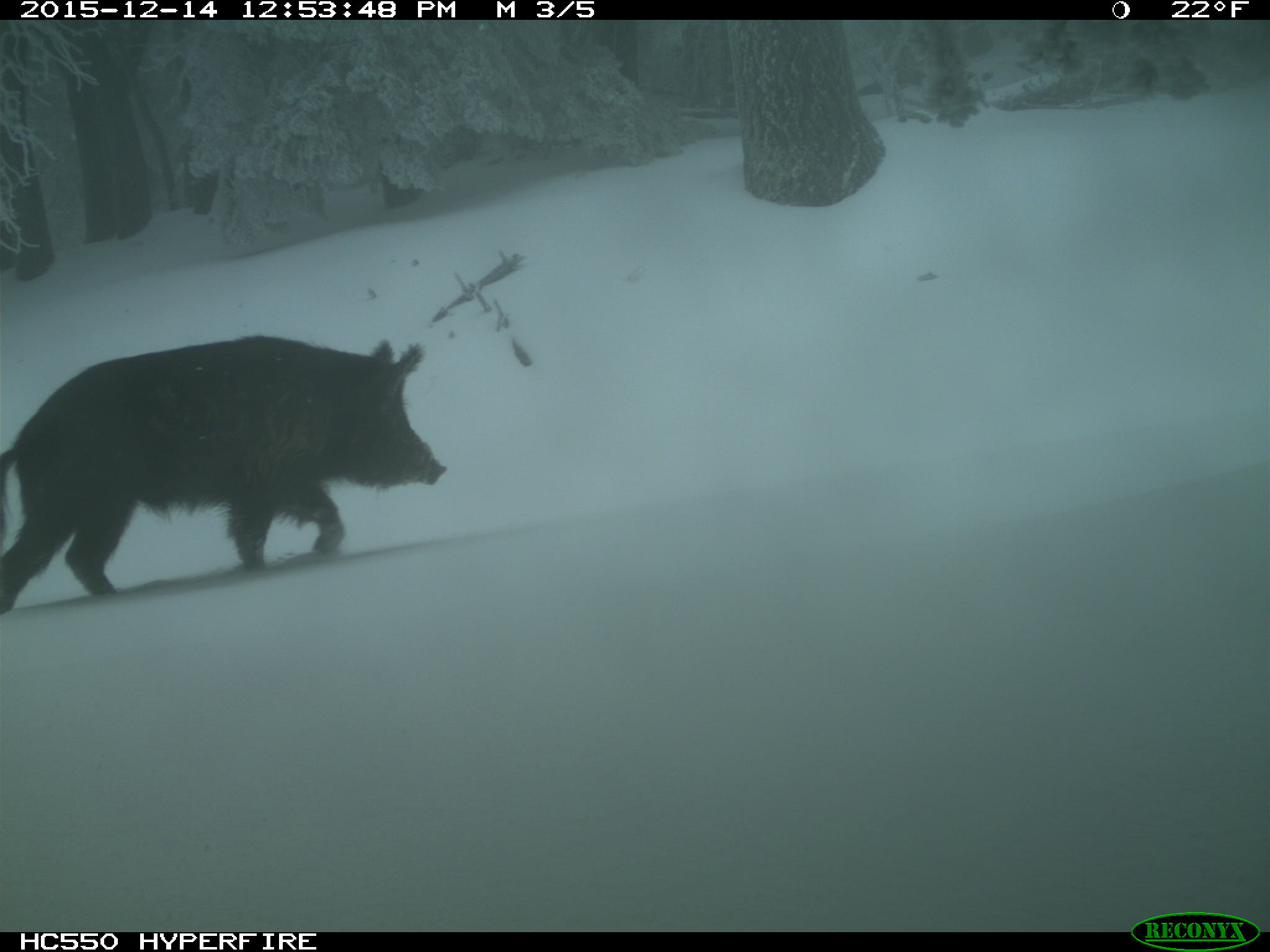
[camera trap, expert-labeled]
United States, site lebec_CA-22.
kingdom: Animalia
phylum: Chordata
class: Mammalia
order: Artiodactyla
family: Suidae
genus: Sus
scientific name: Sus scrofa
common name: wild boar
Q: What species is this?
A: Sus scrofa (wild boar).